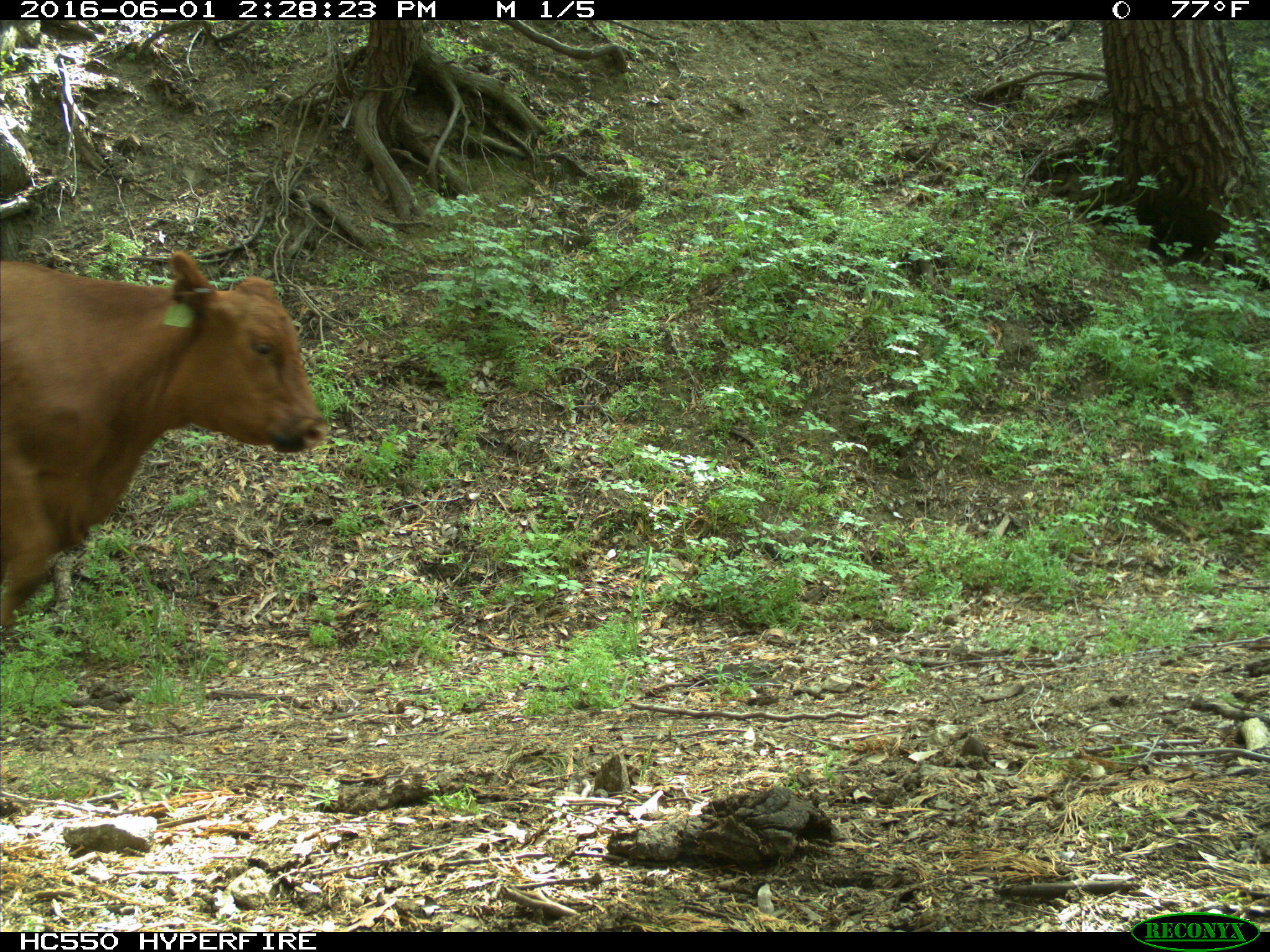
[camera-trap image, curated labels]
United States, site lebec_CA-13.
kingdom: Animalia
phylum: Chordata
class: Mammalia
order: Artiodactyla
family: Bovidae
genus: Bos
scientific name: Bos taurus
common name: domestic cow